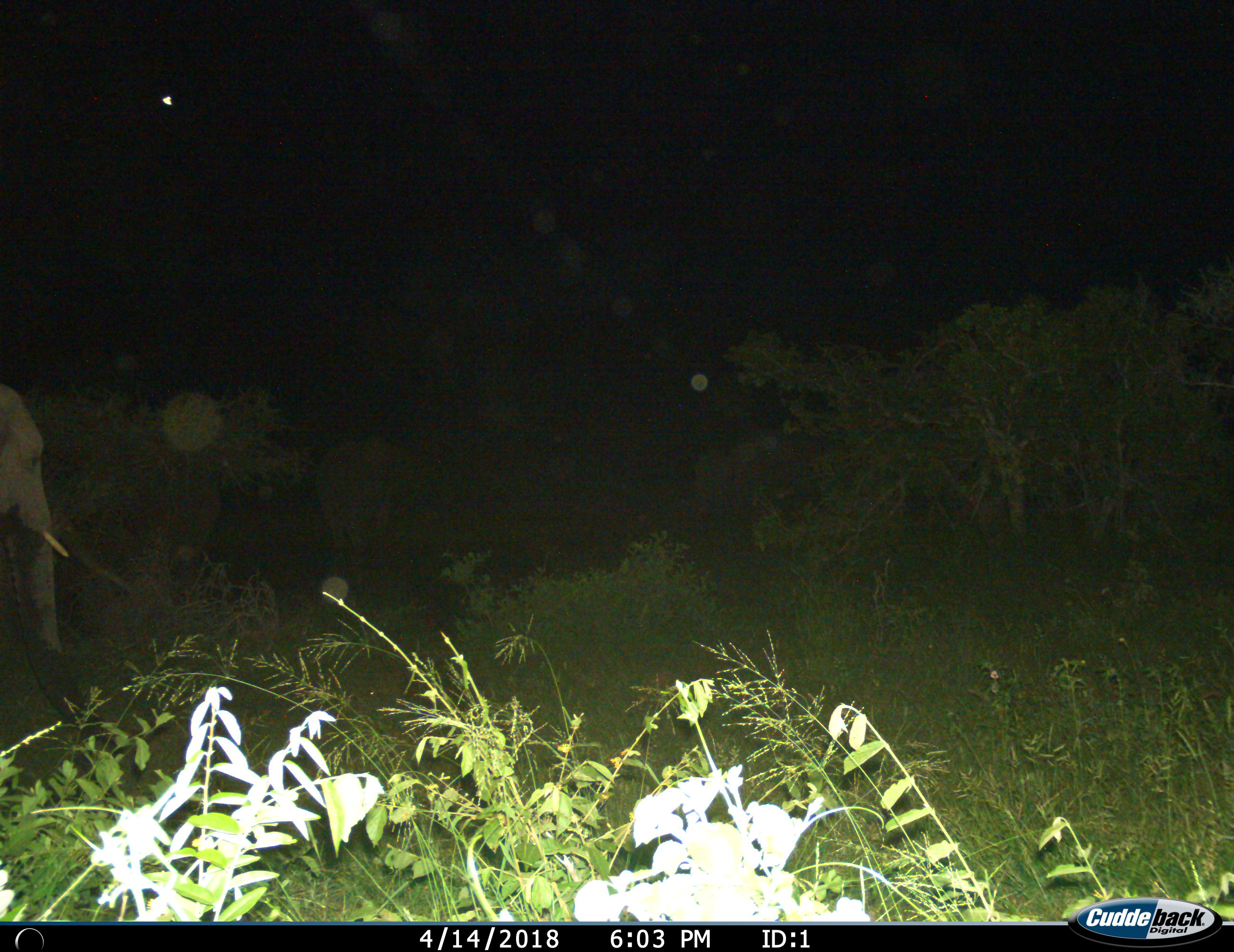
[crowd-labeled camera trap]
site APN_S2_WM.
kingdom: Animalia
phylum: Chordata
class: Mammalia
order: Proboscidea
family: Elephantidae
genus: Loxodonta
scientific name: Loxodonta africana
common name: african bush elephant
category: elephant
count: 1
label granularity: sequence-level